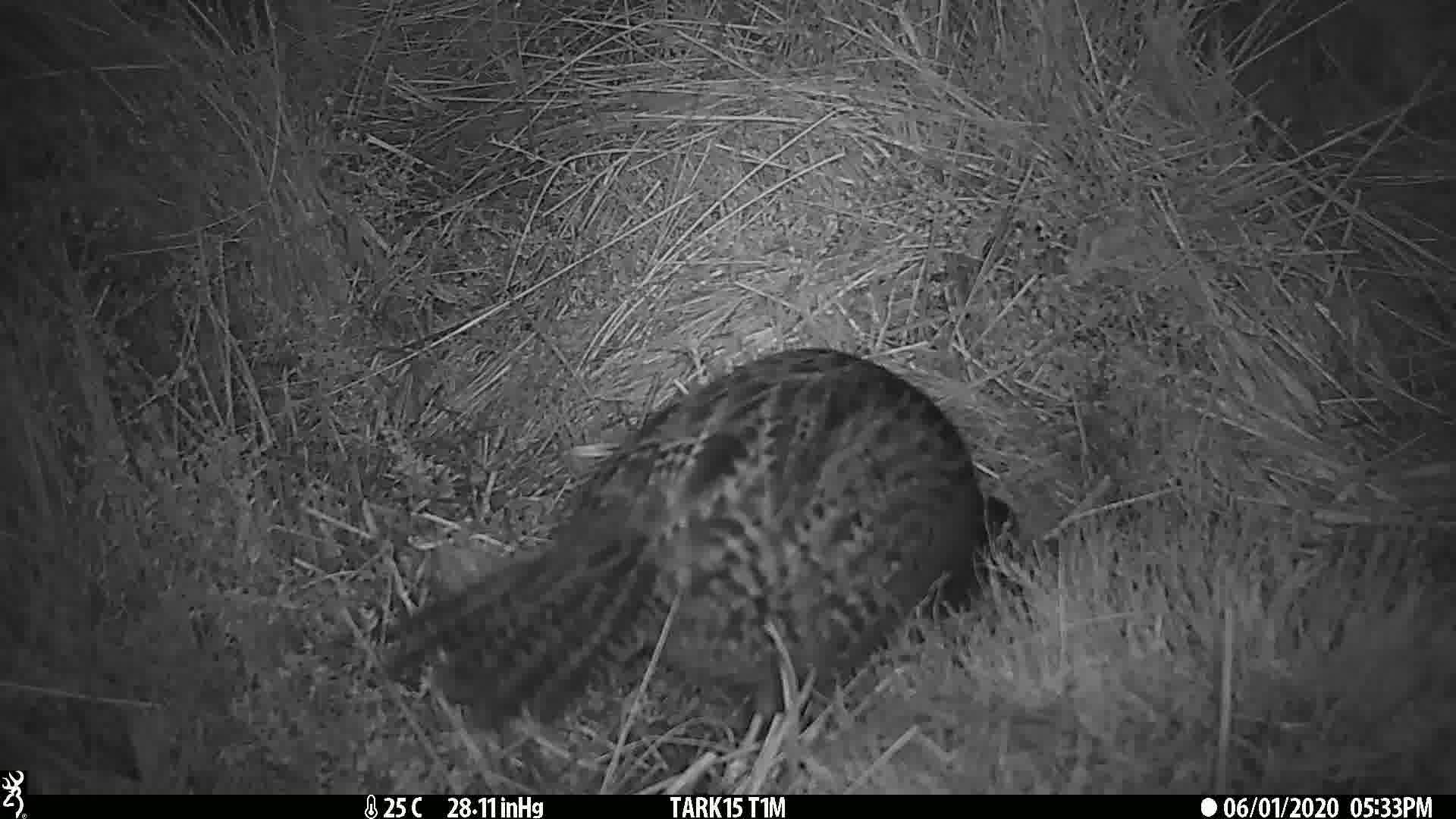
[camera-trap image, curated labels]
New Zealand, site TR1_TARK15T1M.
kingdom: Animalia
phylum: Chordata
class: Aves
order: Gruiformes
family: Rallidae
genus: Gallirallus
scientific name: Gallirallus australis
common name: weka